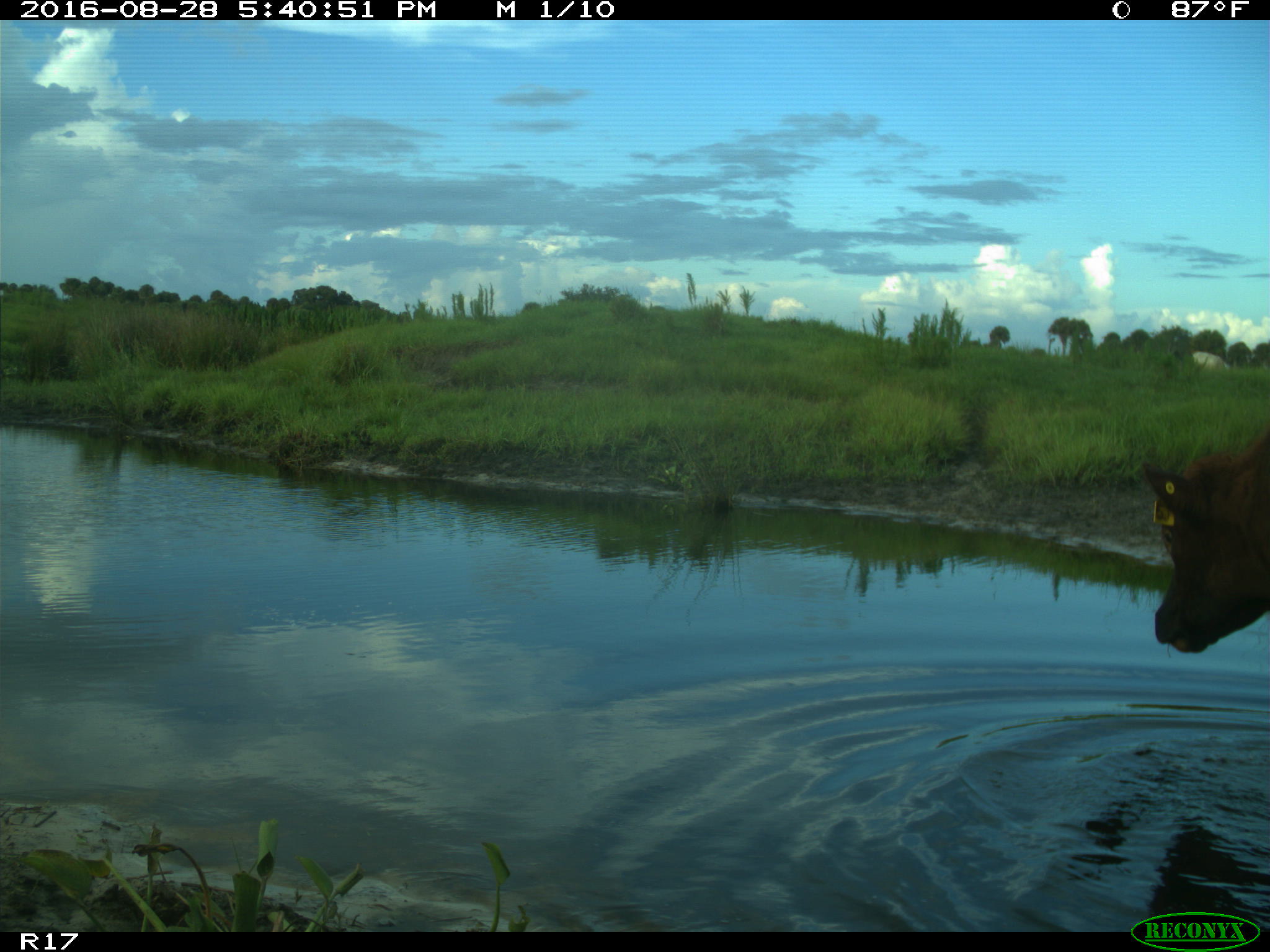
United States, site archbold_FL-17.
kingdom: Animalia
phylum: Chordata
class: Mammalia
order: Artiodactyla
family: Bovidae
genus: Bos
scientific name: Bos taurus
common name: domestic cow